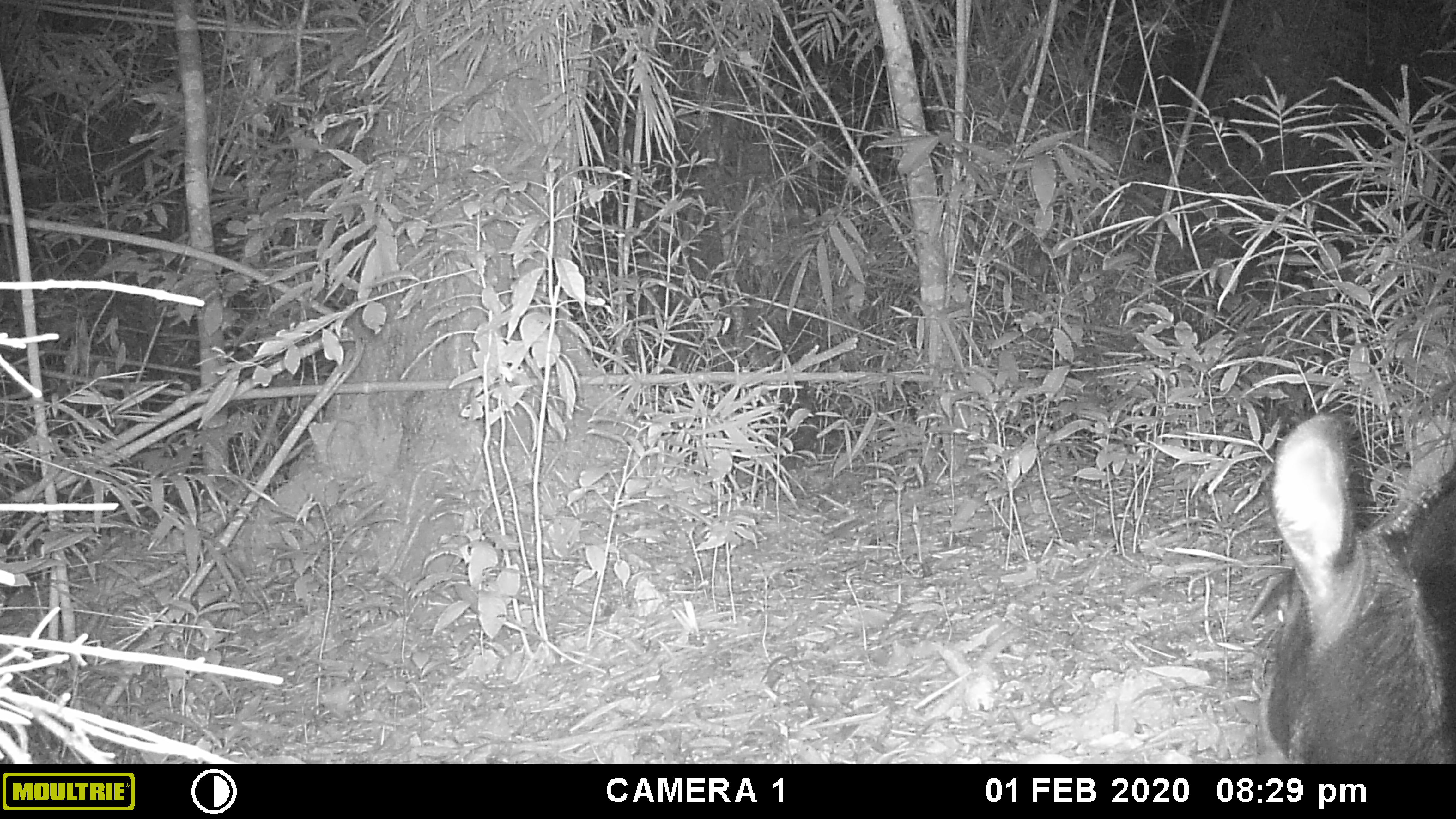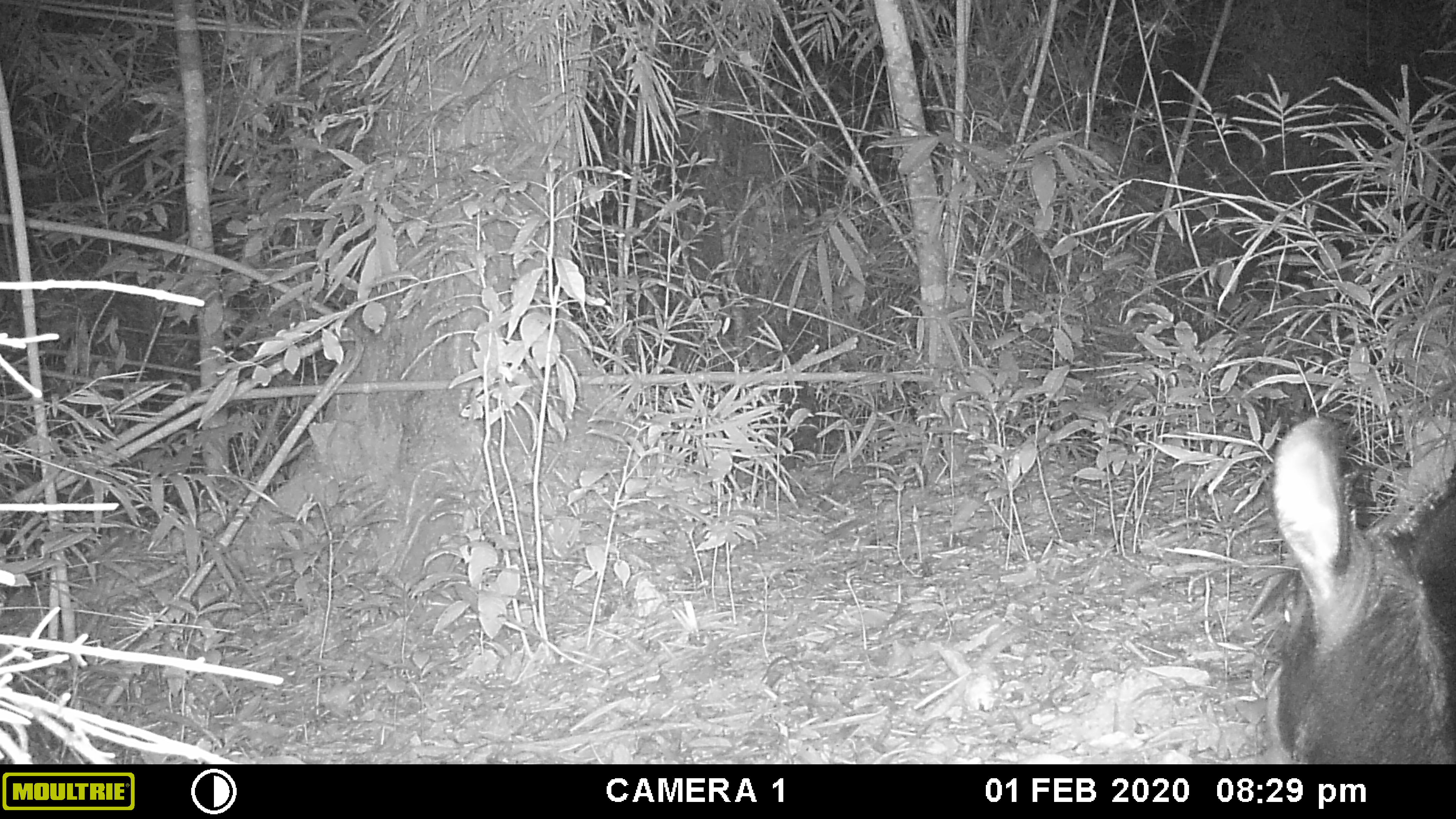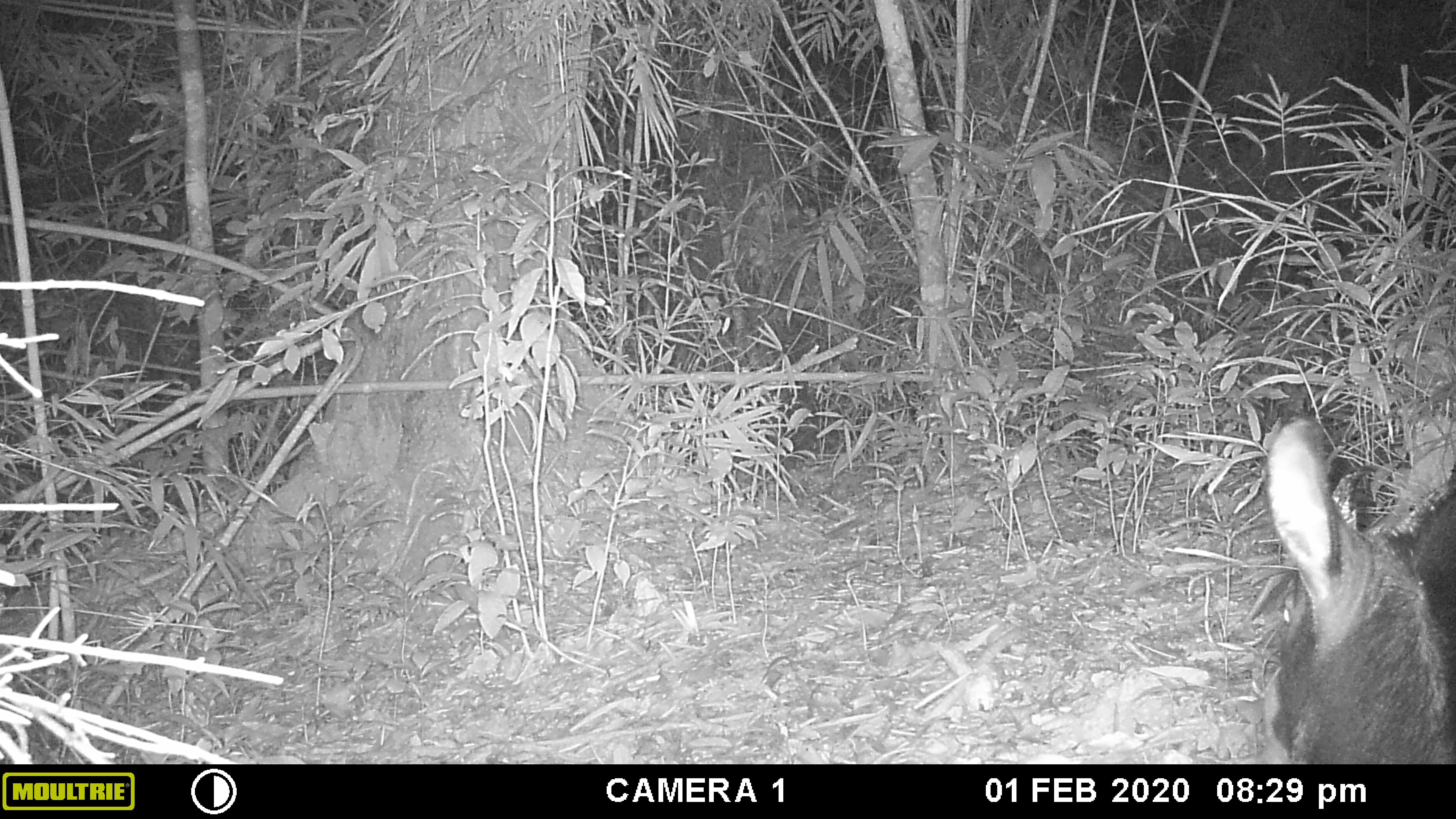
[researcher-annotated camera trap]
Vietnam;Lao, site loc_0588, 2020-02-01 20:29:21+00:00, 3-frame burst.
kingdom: Animalia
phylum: Chordata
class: Mammalia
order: Artiodactyla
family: Bovidae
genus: Capricornis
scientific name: Capricornis sumatraensis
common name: chinese serow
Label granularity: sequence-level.